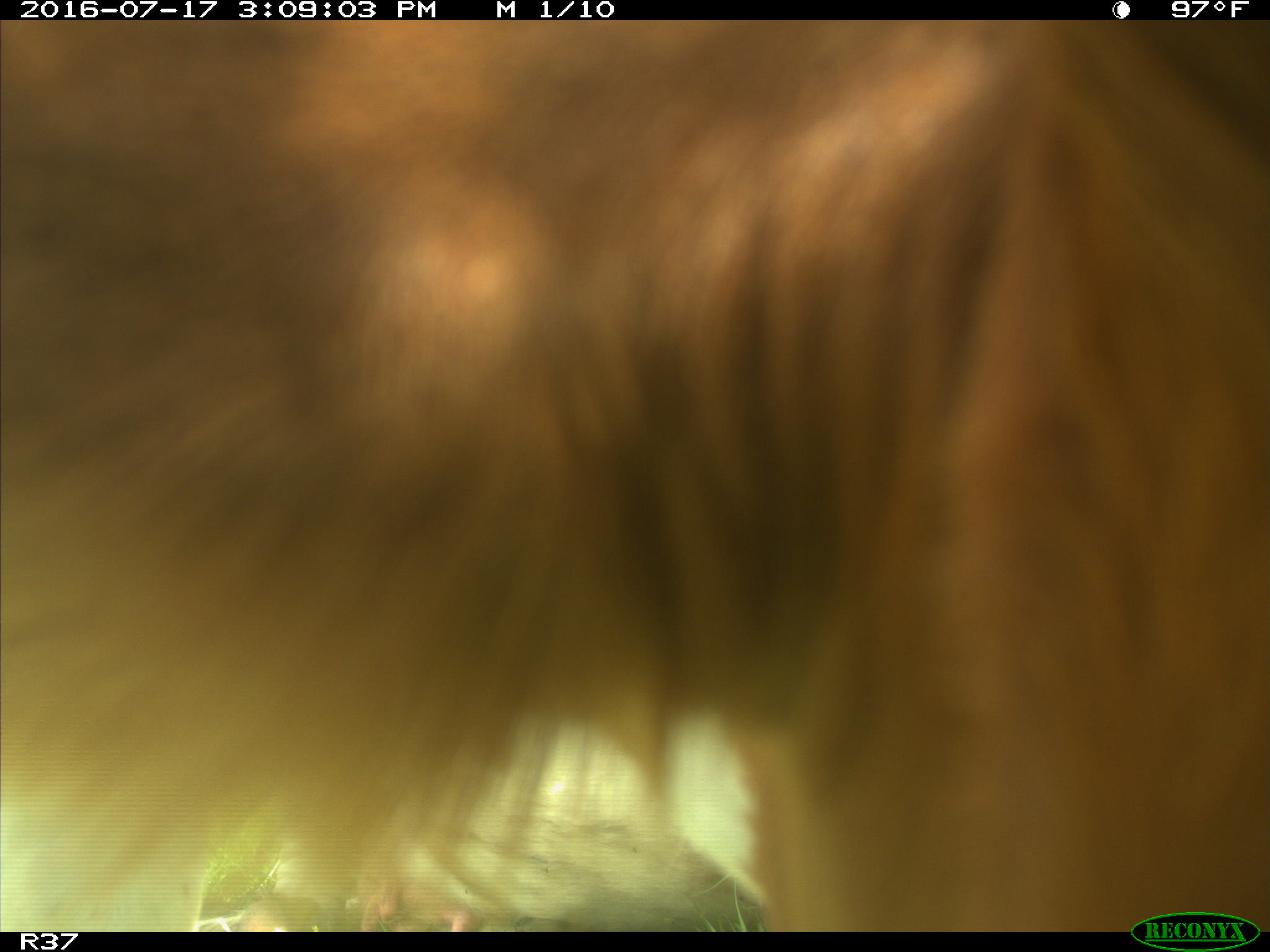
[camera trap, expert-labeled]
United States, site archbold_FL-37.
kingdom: Animalia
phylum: Chordata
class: Mammalia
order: Artiodactyla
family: Bovidae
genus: Bos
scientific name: Bos taurus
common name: domestic cow